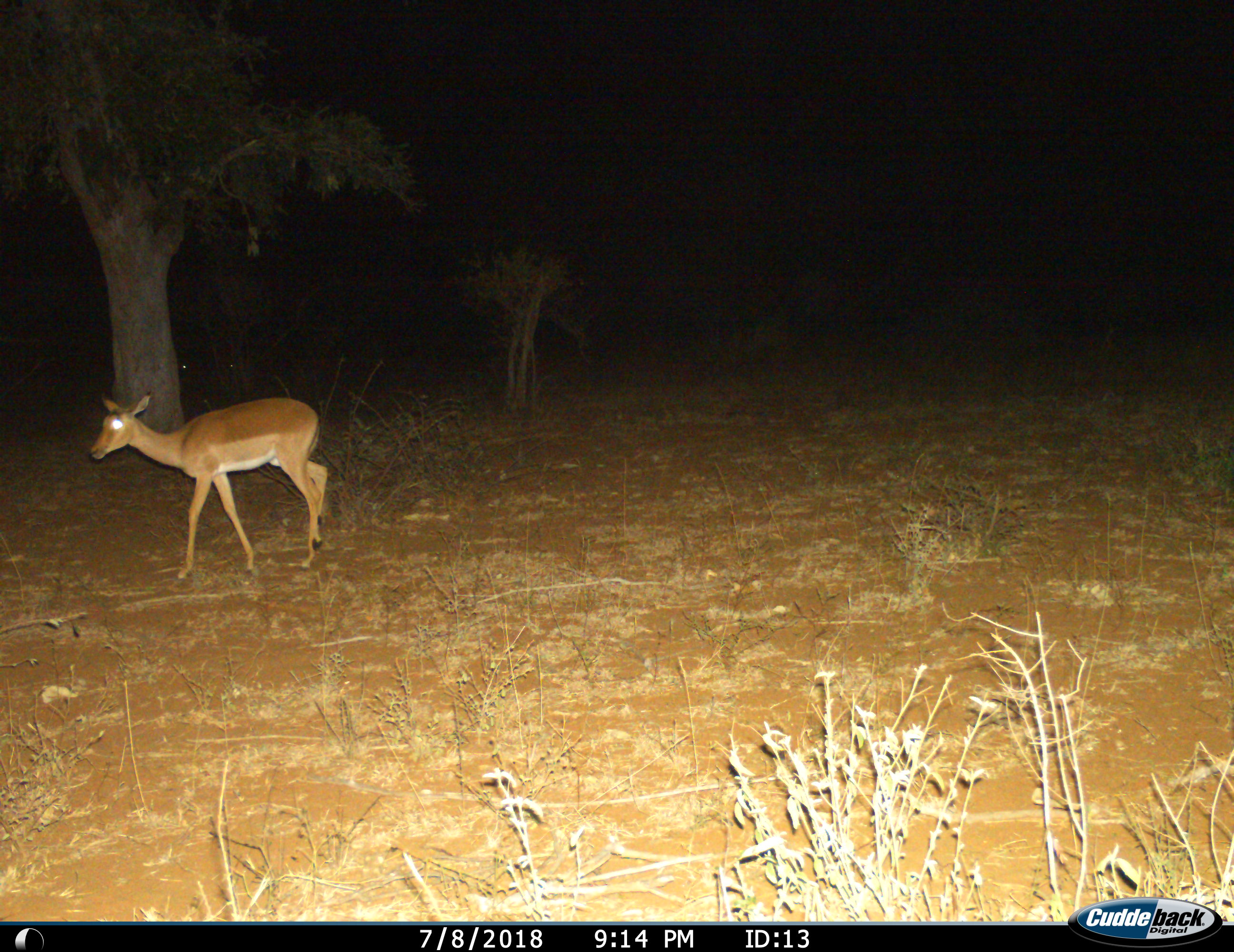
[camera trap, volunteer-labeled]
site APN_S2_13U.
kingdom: Animalia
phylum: Chordata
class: Mammalia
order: Artiodactyla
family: Bovidae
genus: Aepyceros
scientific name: Aepyceros melampus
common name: impala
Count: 1.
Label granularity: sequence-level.